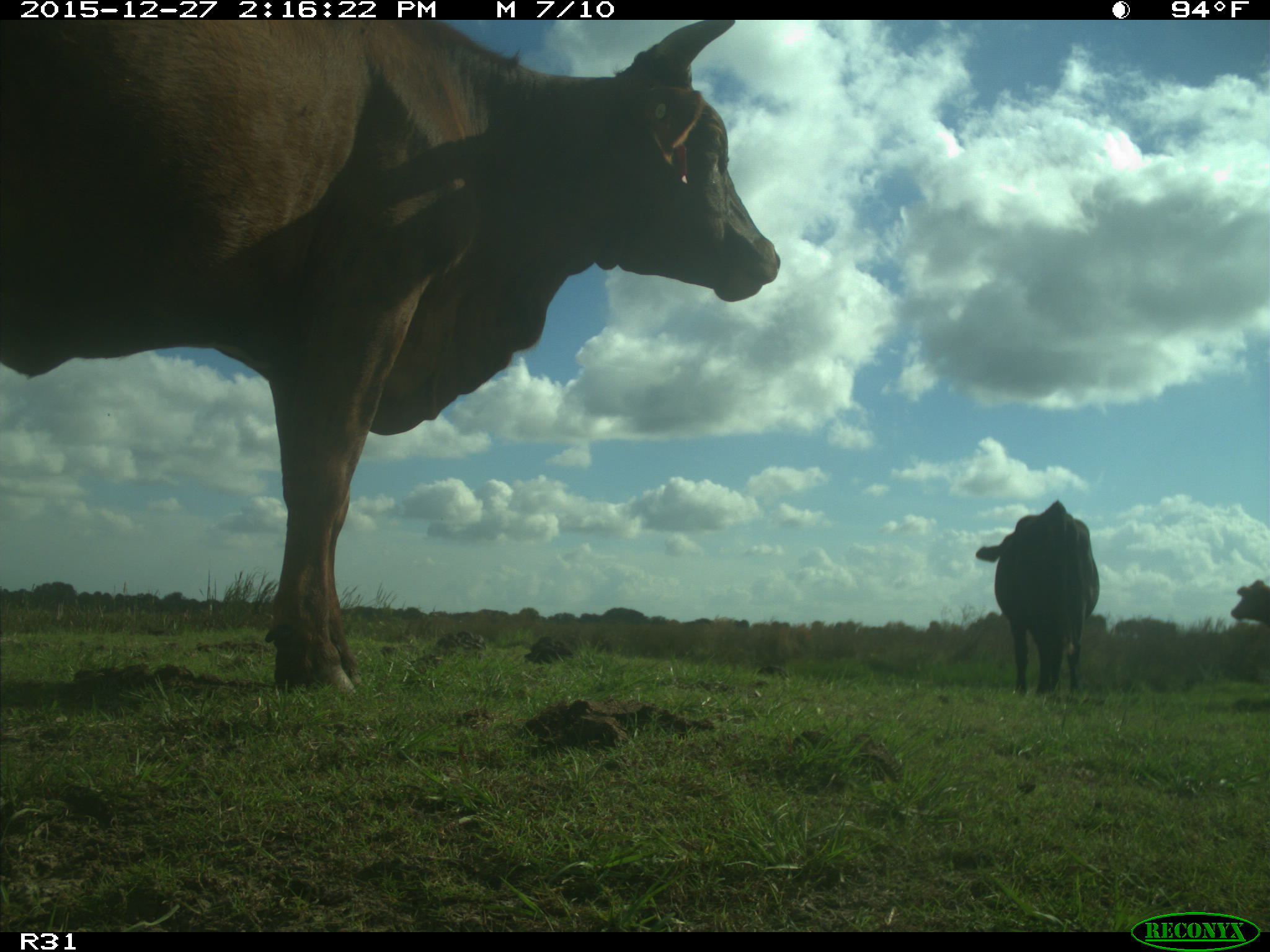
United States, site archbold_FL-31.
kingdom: Animalia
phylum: Chordata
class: Mammalia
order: Artiodactyla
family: Bovidae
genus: Bos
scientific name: Bos taurus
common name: domestic cow